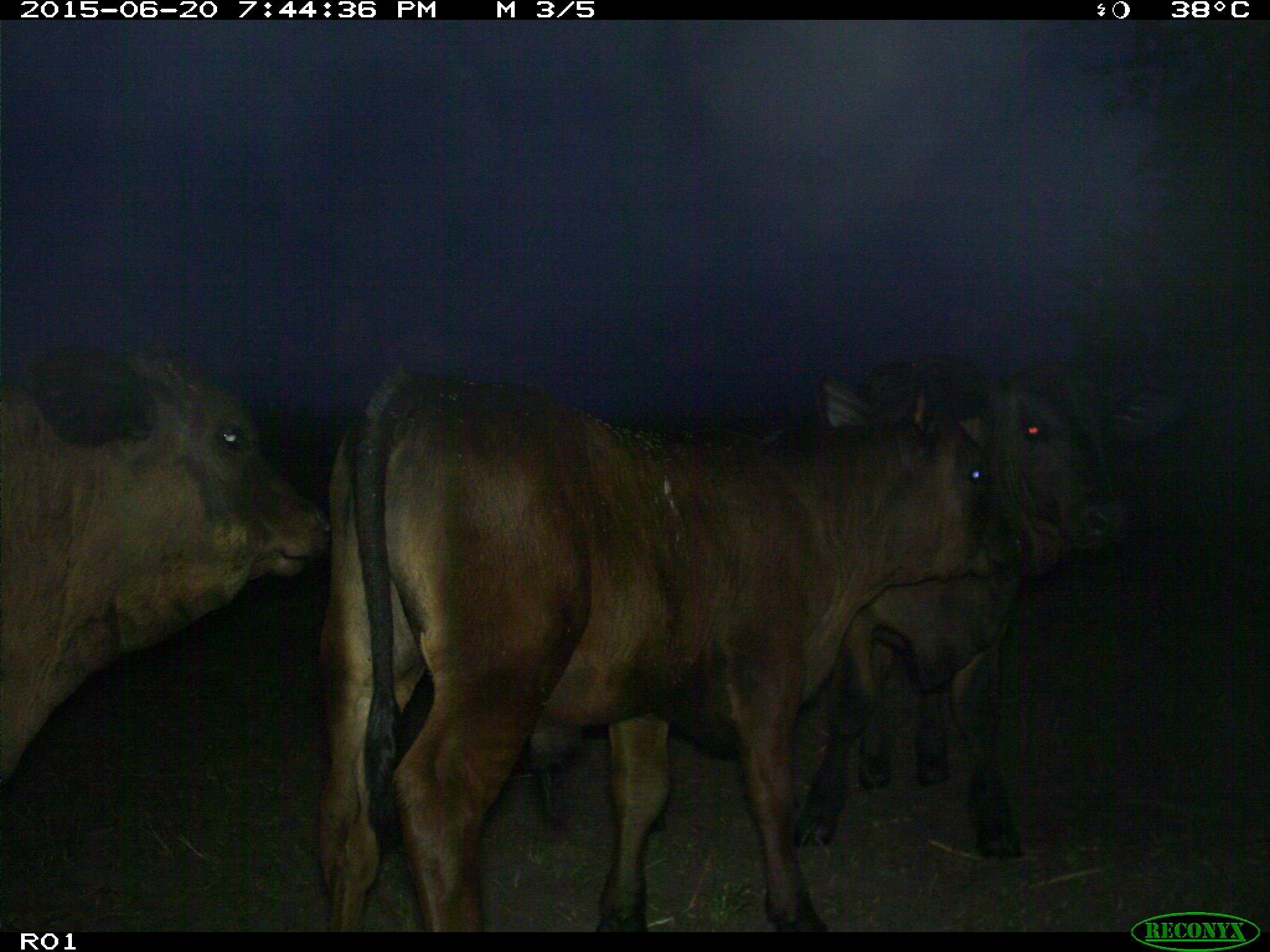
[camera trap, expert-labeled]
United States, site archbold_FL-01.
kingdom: Animalia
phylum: Chordata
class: Mammalia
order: Artiodactyla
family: Bovidae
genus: Bos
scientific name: Bos taurus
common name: domestic cow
Bos taurus (domestic cow).